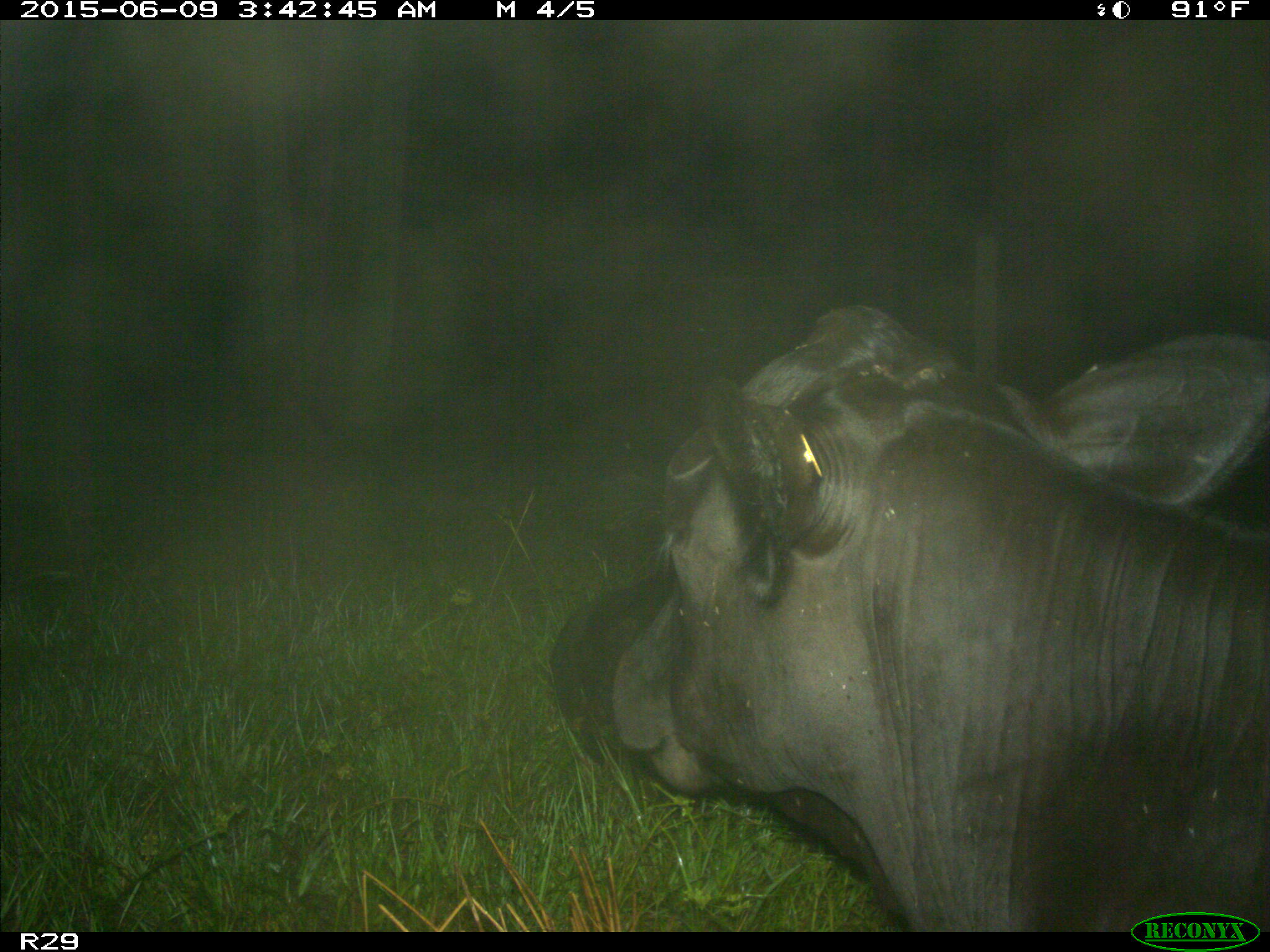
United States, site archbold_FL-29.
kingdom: Animalia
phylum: Chordata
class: Mammalia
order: Artiodactyla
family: Bovidae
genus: Bos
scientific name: Bos taurus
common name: domestic cow